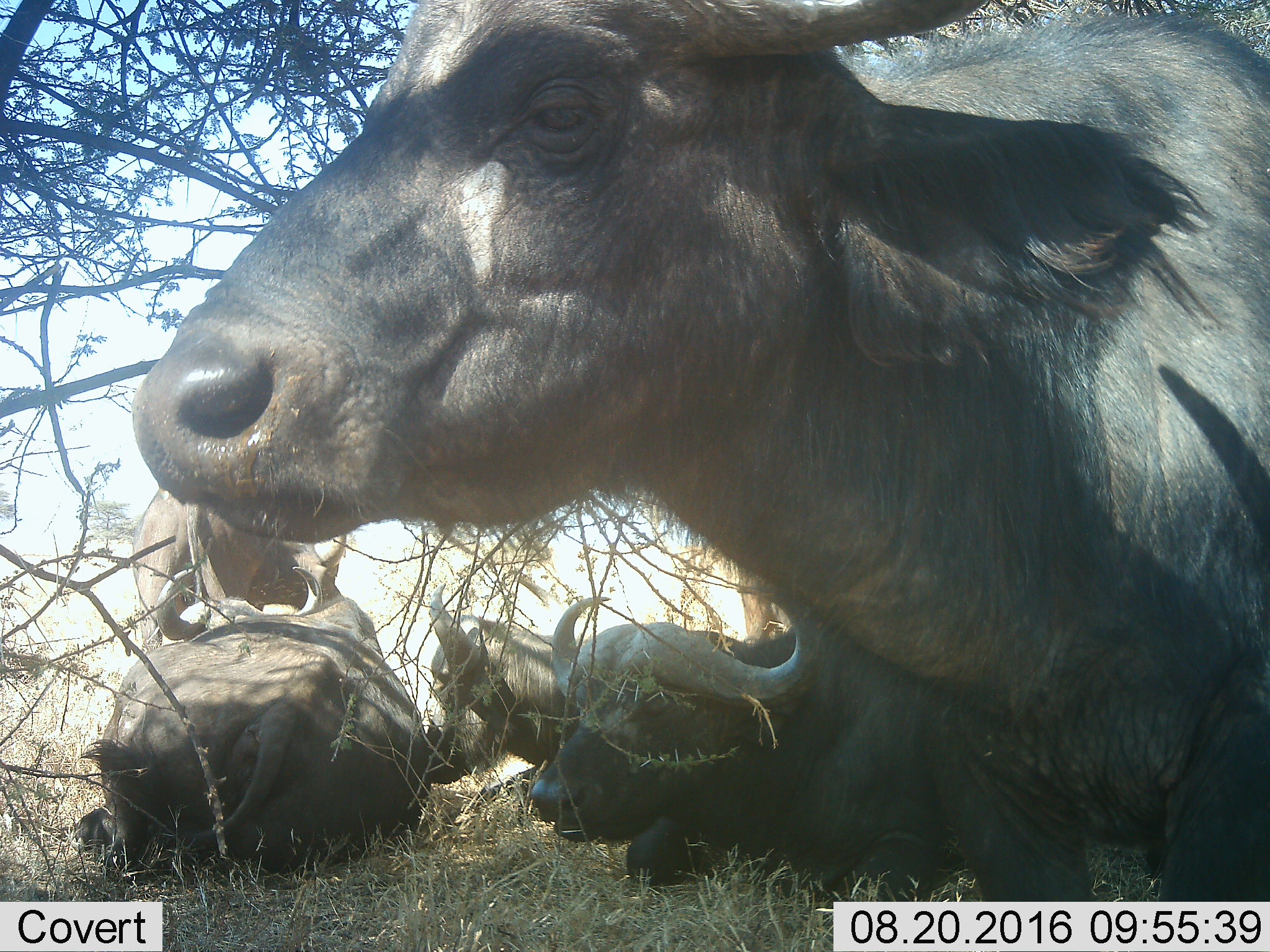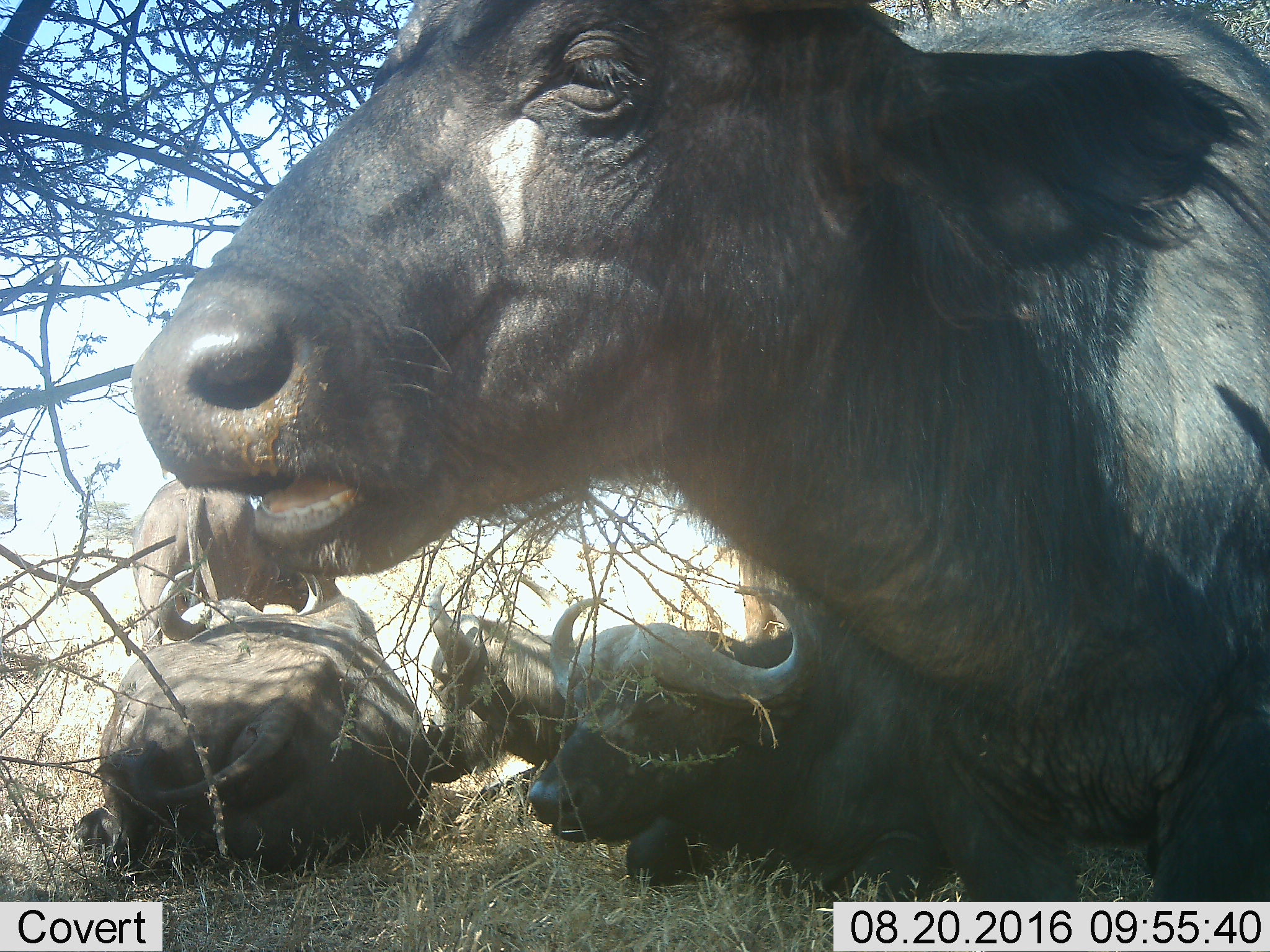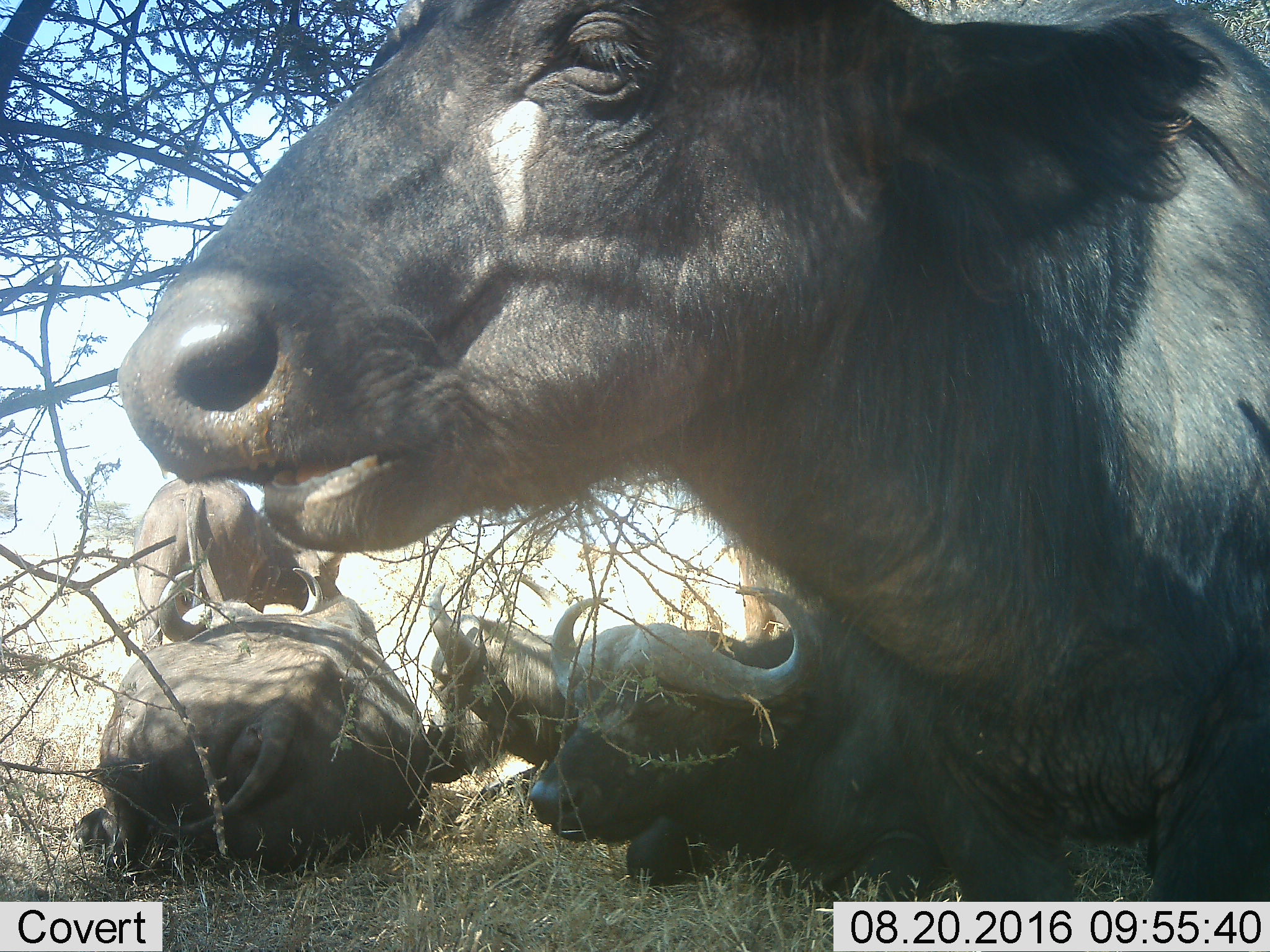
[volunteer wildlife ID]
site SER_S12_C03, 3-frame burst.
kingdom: Animalia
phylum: Chordata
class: Mammalia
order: Artiodactyla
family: Bovidae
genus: Syncerus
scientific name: Syncerus caffer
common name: african buffalo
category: buffalo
Buffalo (african buffalo) (Syncerus caffer), count 5. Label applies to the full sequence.